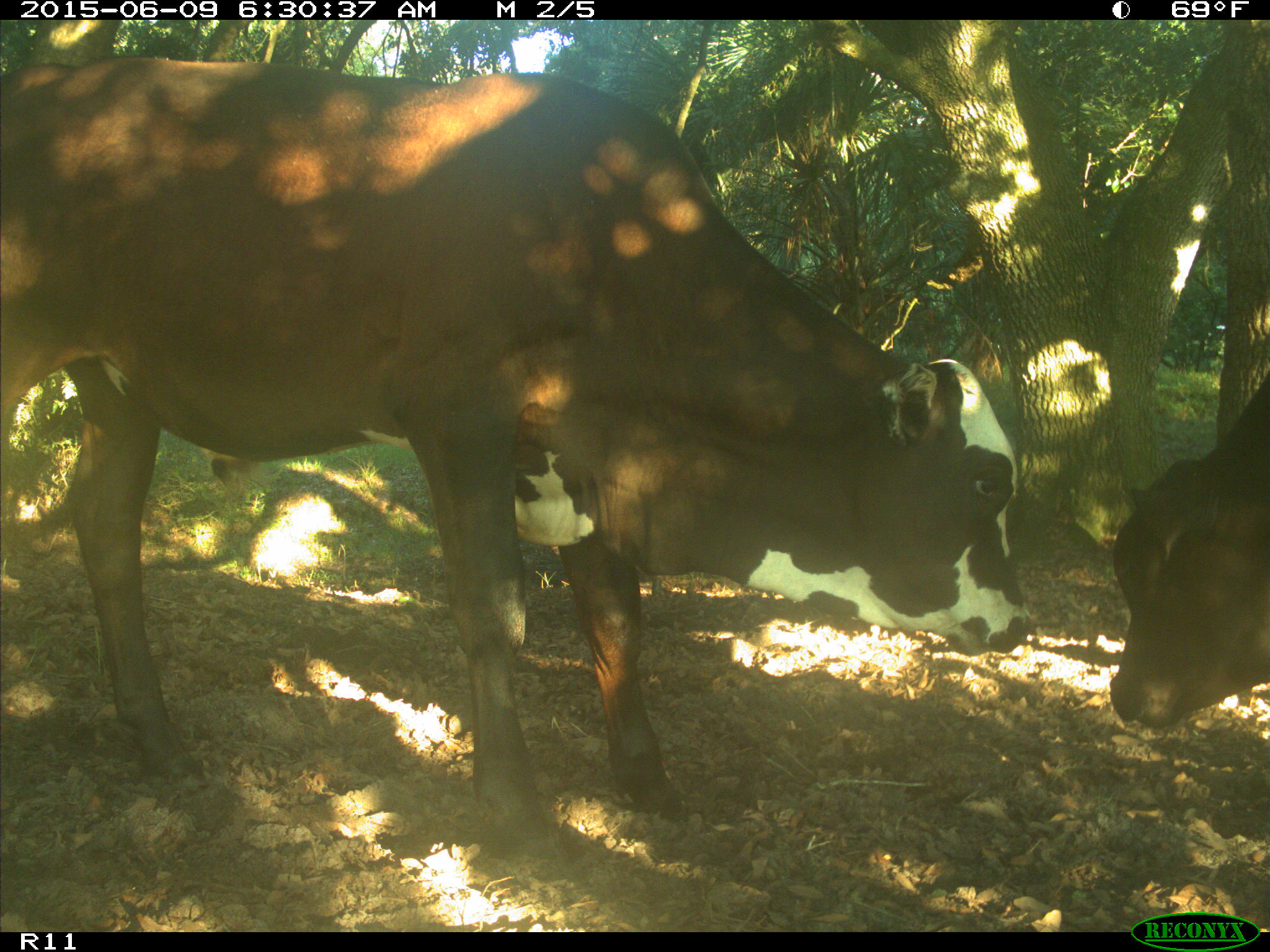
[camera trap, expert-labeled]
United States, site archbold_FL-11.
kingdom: Animalia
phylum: Chordata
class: Mammalia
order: Artiodactyla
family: Bovidae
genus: Bos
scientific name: Bos taurus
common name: domestic cow